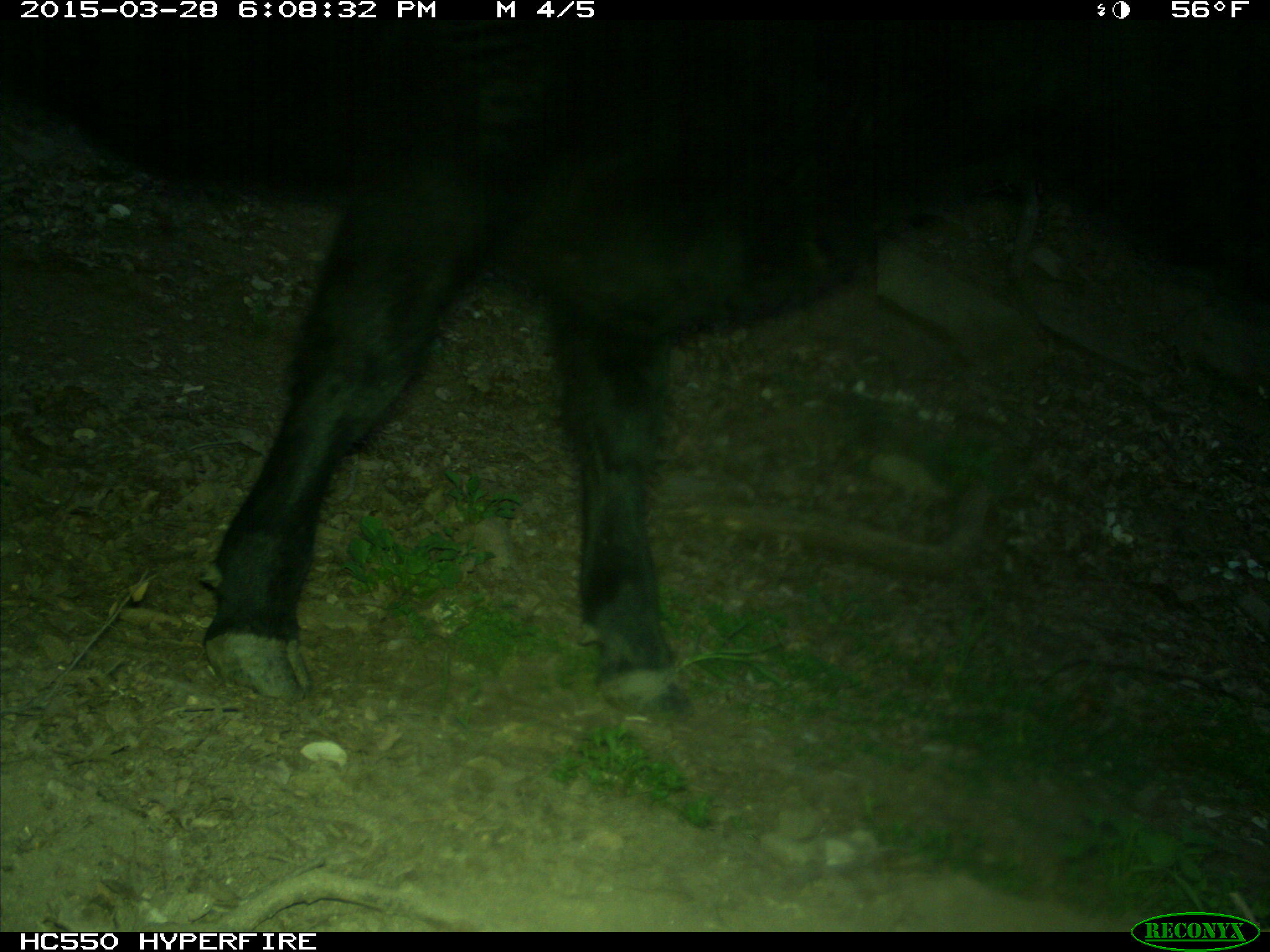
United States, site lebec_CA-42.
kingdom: Animalia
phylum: Chordata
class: Mammalia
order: Artiodactyla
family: Bovidae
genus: Bos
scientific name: Bos taurus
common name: domestic cow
Bos taurus (domestic cow).